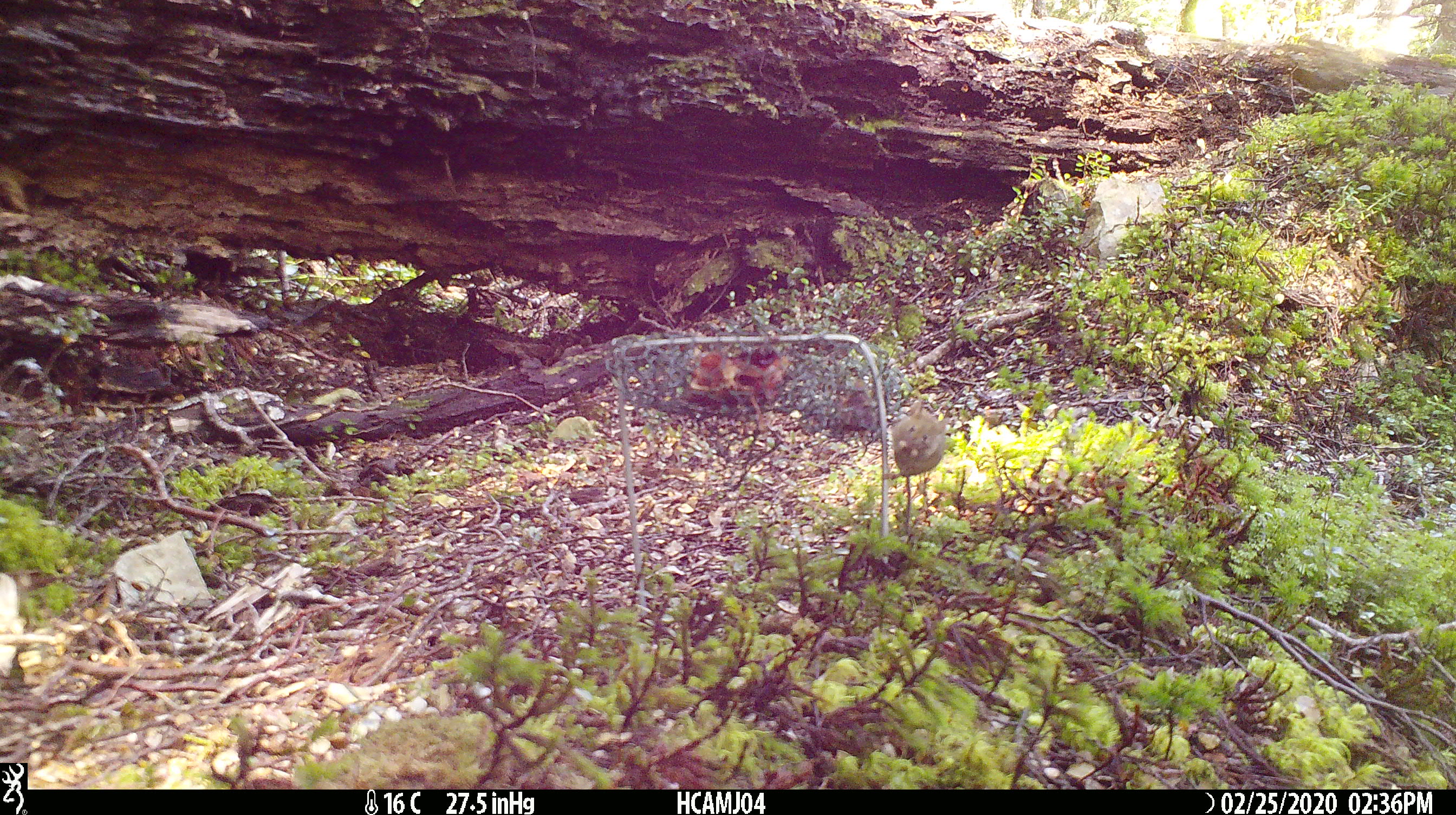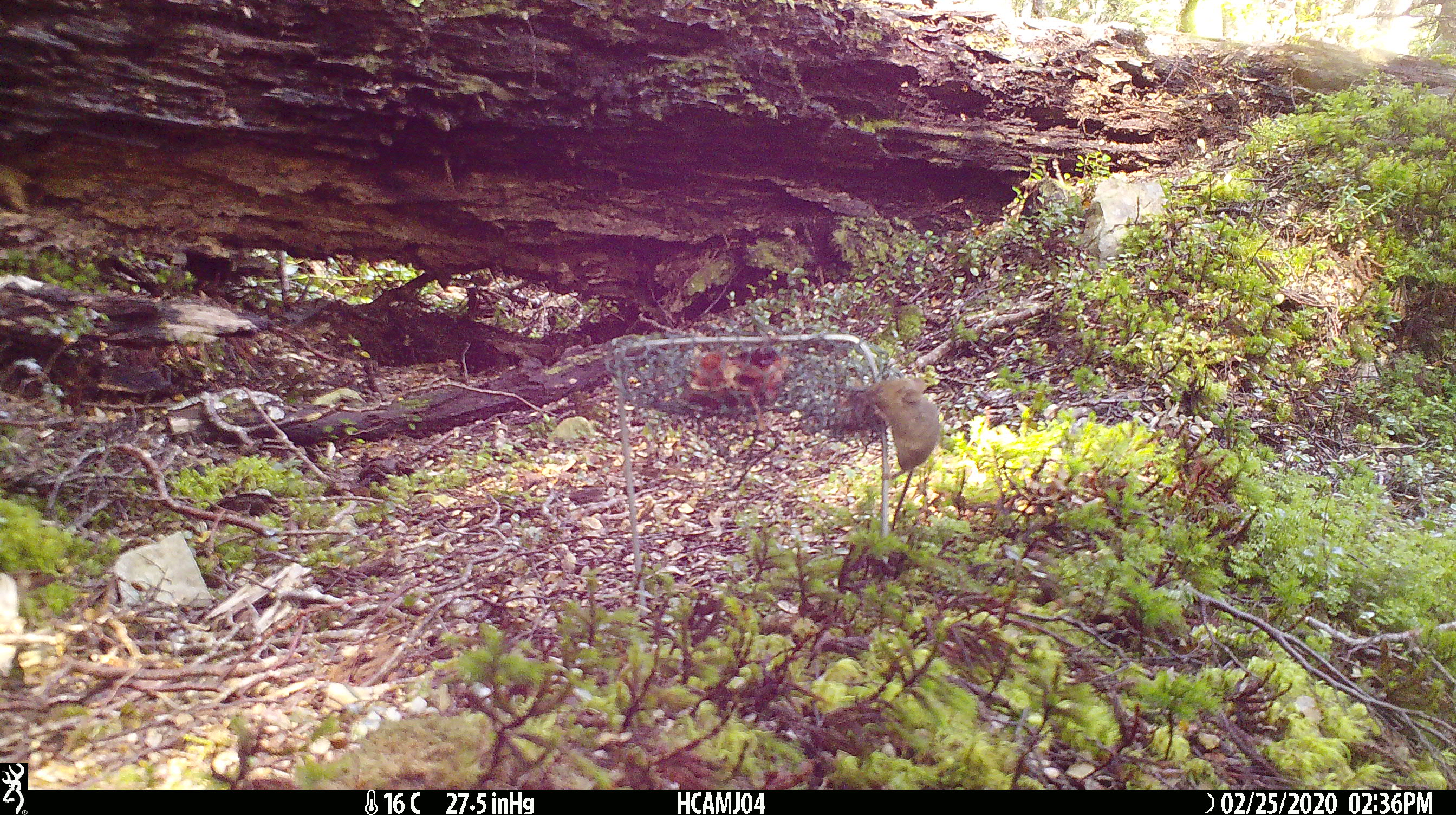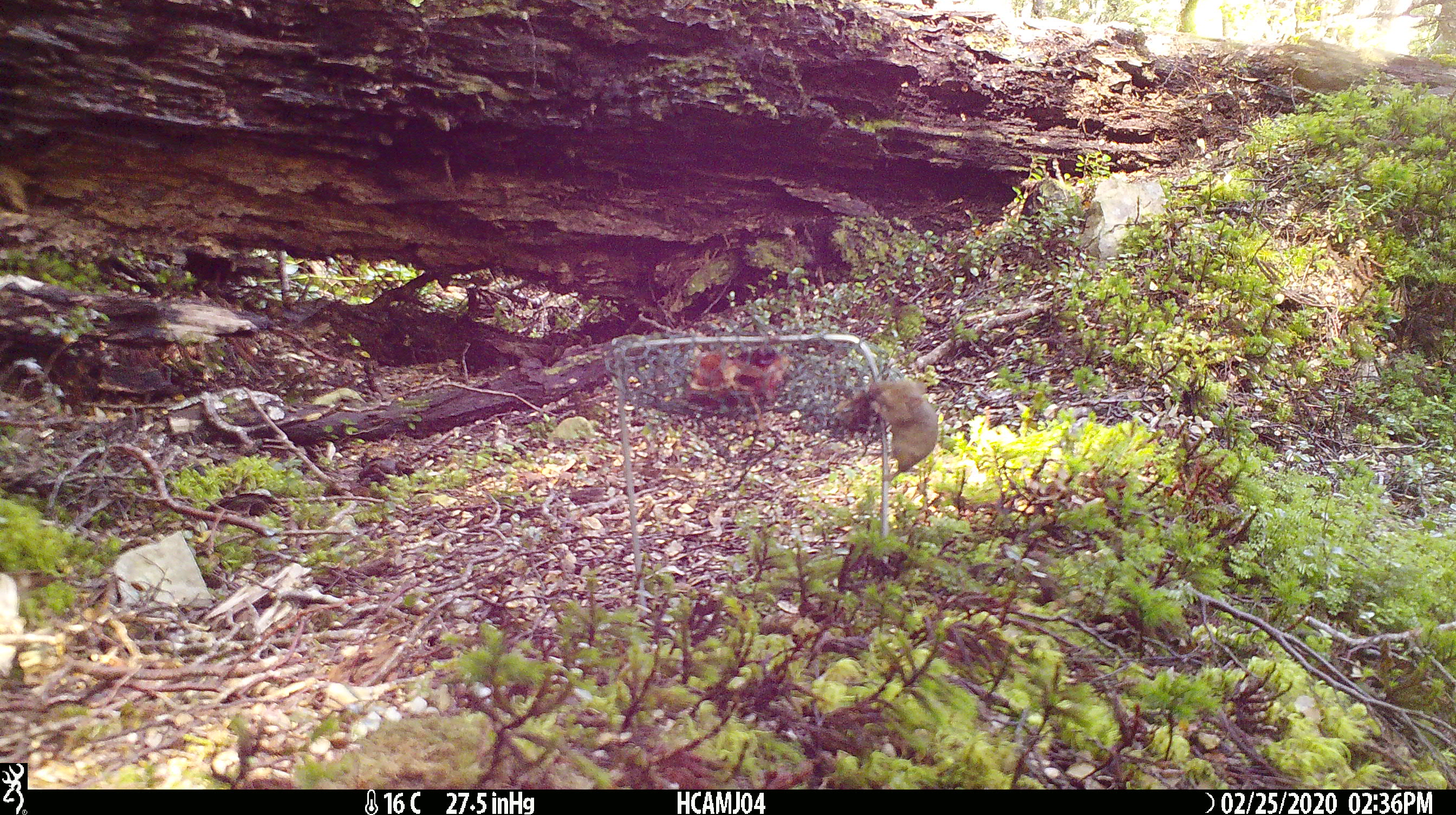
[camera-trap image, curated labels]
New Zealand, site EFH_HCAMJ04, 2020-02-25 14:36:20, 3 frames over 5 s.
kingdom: Animalia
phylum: Chordata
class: Mammalia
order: Rodentia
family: Muridae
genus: Mus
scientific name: Mus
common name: mouse